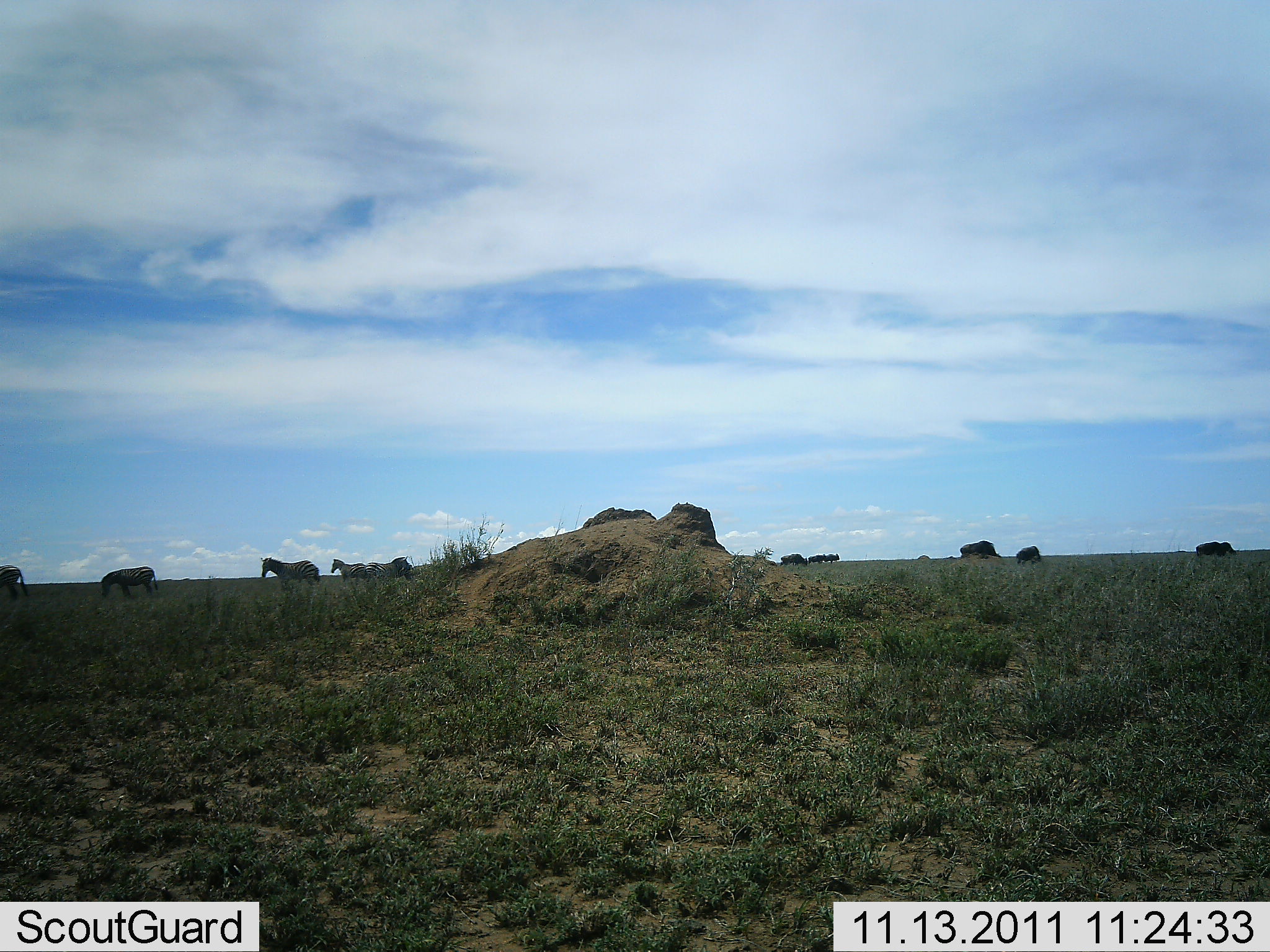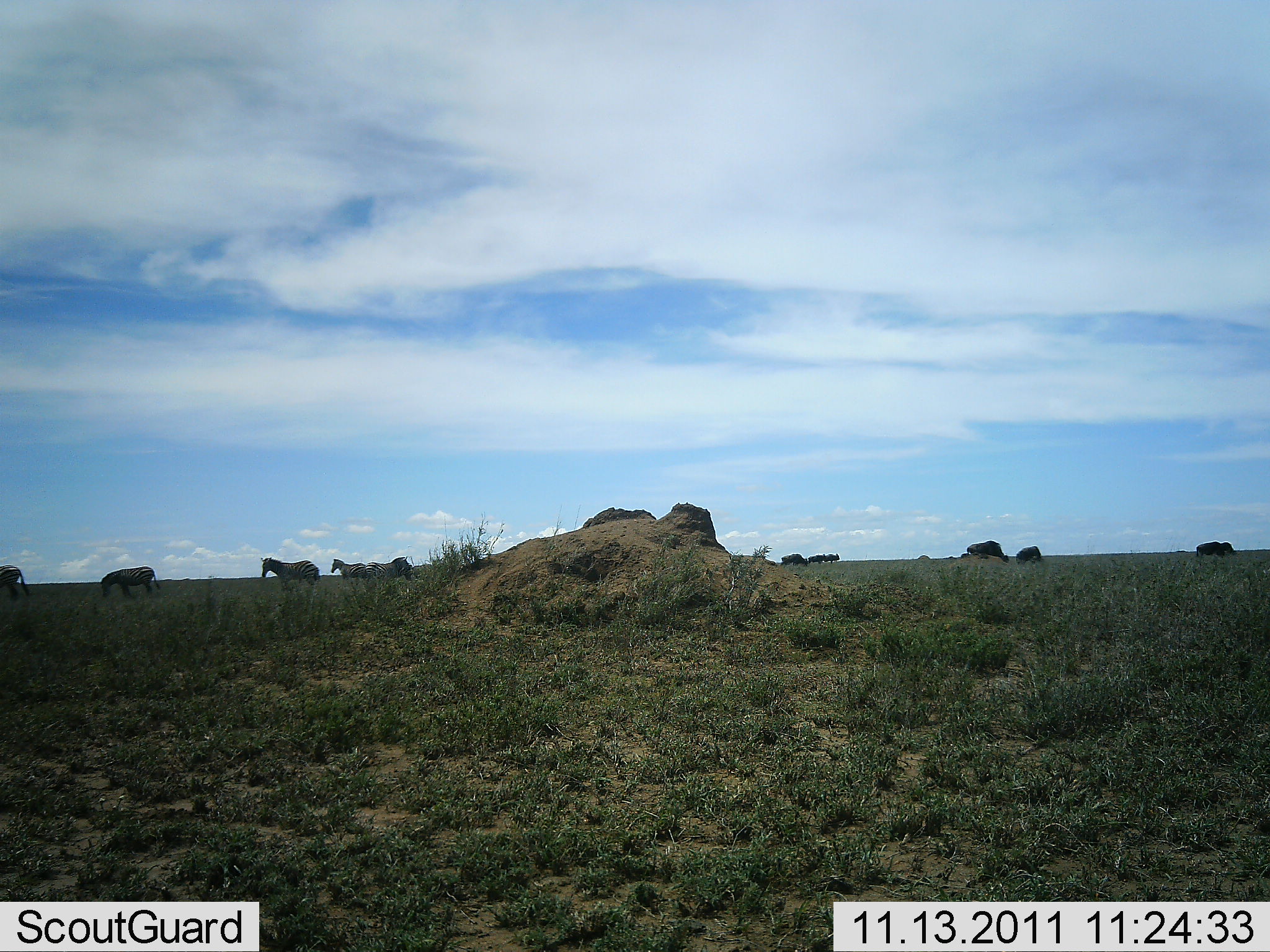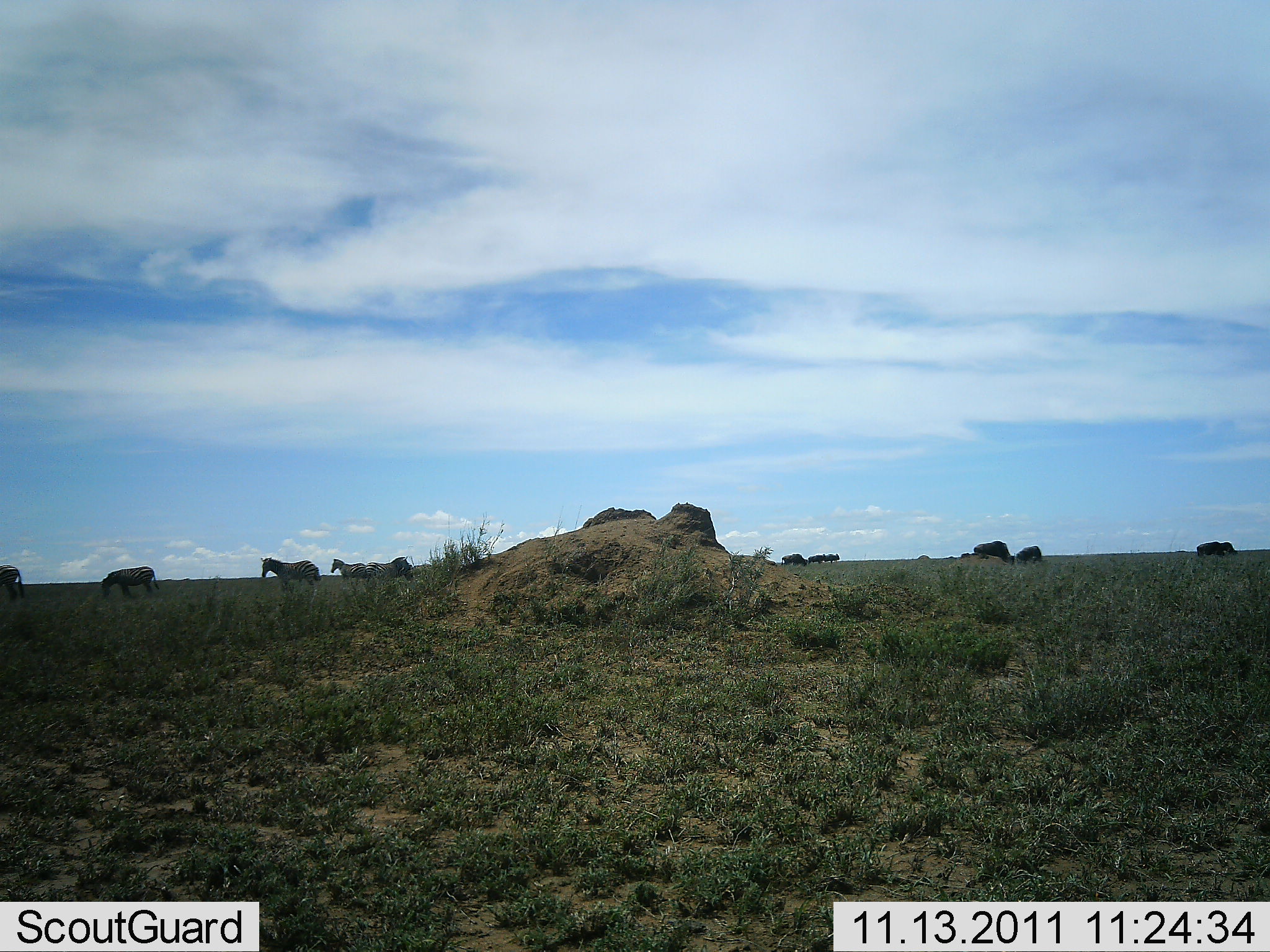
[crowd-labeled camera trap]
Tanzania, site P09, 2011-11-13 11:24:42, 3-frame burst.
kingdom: Animalia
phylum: Chordata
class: Mammalia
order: Artiodactyla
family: Bovidae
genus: Connochaetes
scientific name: Connochaetes taurinus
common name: blue wildebeest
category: wildebeest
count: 6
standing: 43%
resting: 0%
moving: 0%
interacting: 0%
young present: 0%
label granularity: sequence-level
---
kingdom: Animalia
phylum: Chordata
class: Mammalia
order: Perissodactyla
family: Equidae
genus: Equus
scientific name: Equus quagga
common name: plains zebra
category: zebra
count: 4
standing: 85%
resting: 0%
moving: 35%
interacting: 0%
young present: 0%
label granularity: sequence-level